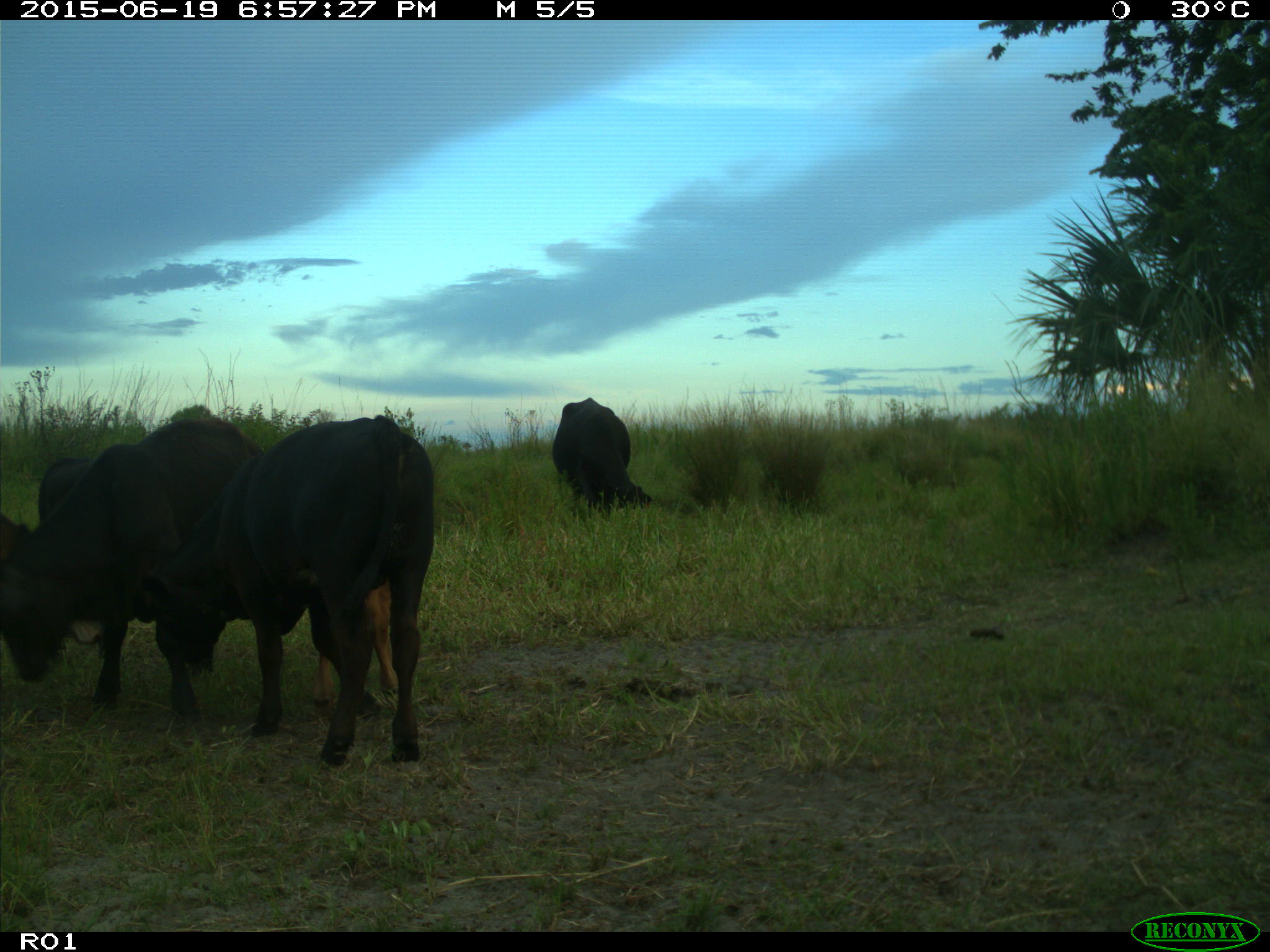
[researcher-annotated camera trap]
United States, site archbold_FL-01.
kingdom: Animalia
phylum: Chordata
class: Mammalia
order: Artiodactyla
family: Bovidae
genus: Bos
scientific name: Bos taurus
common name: domestic cow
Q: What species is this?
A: Bos taurus (domestic cow).